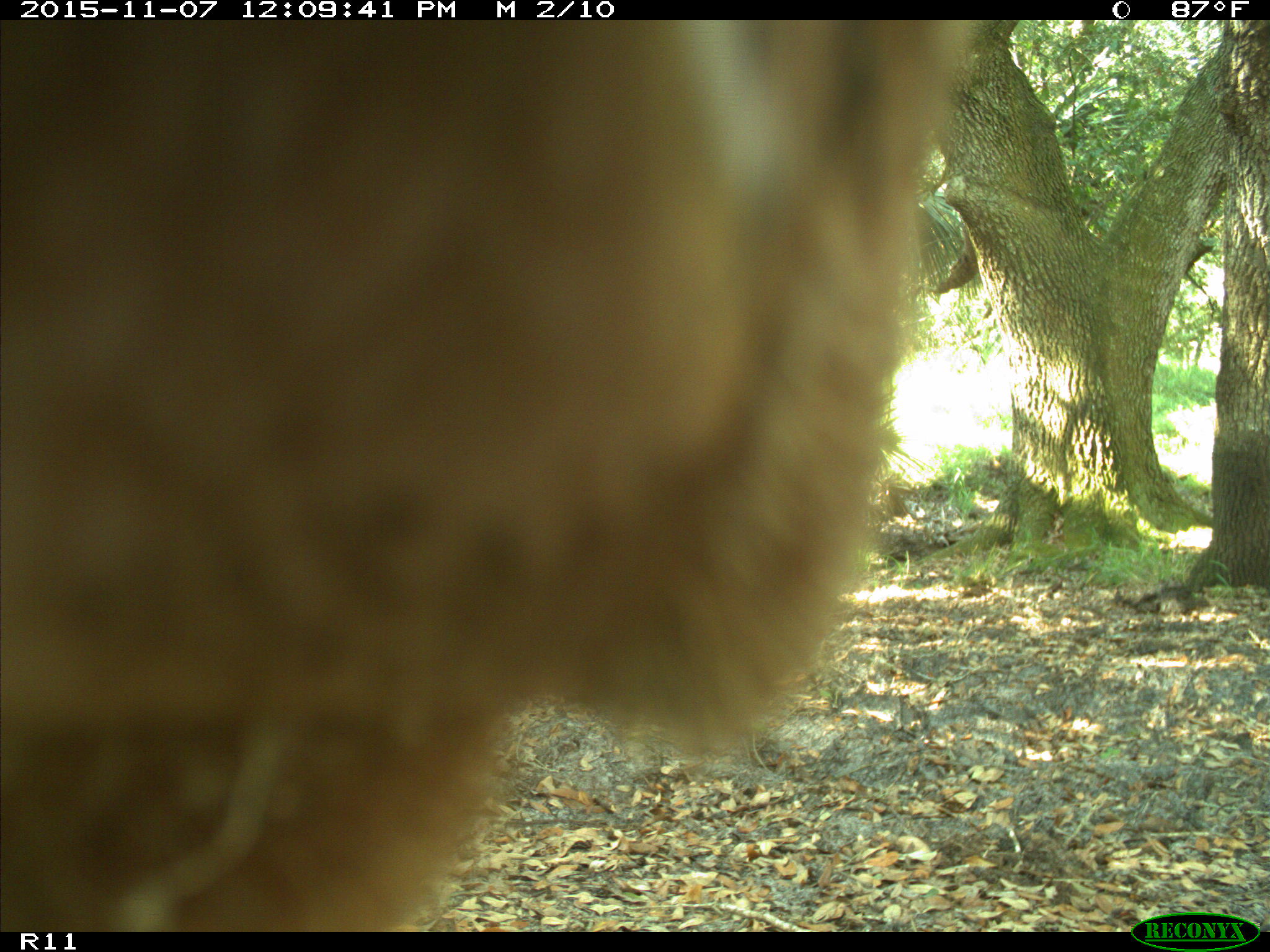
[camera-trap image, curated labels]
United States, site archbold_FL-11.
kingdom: Animalia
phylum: Chordata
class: Mammalia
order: Artiodactyla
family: Bovidae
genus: Bos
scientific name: Bos taurus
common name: domestic cow